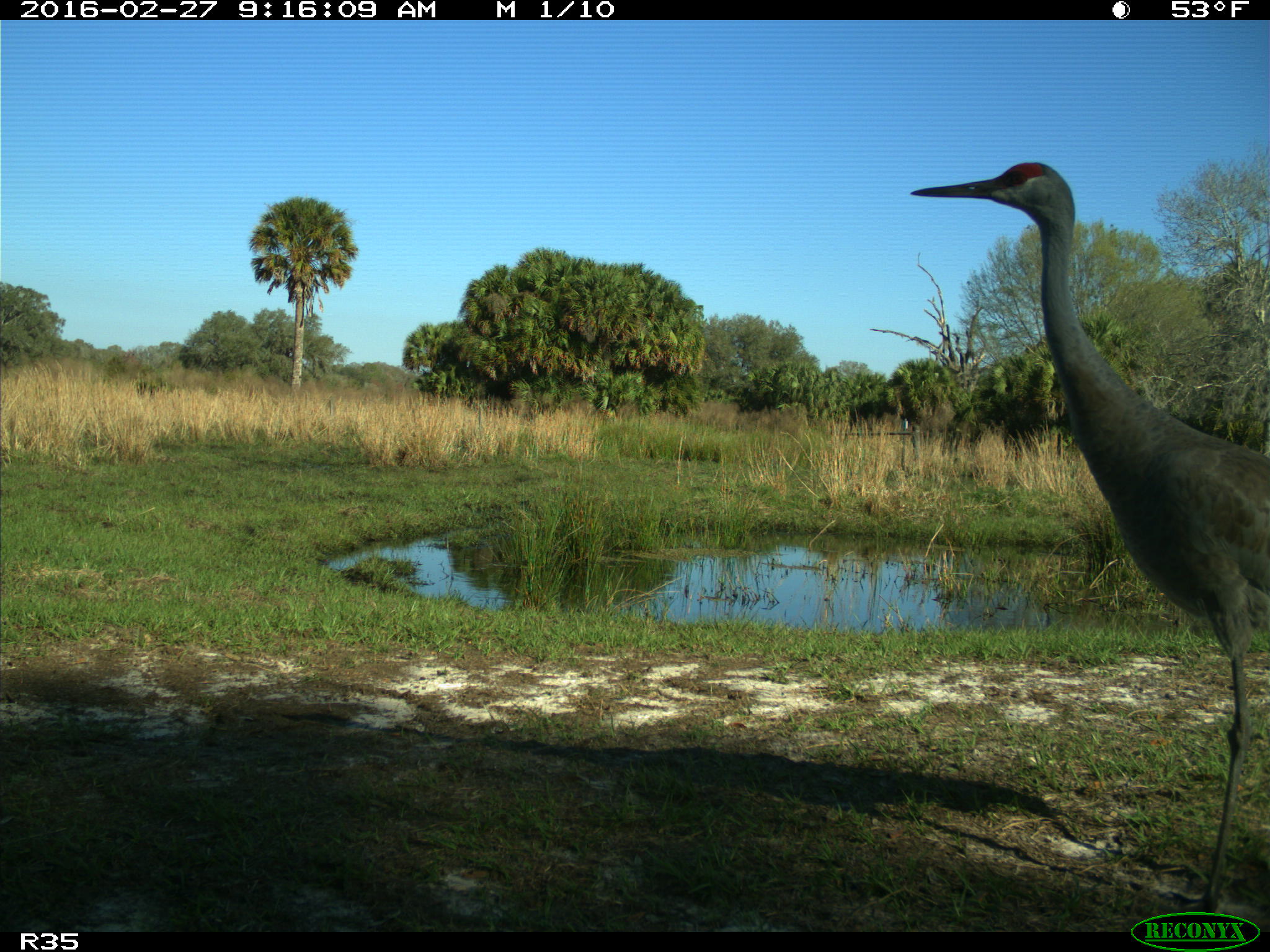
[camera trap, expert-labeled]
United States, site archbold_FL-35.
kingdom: Animalia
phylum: Chordata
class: Aves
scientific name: Aves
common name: birds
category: unidentified bird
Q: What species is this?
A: Unidentified bird (birds) (Aves).